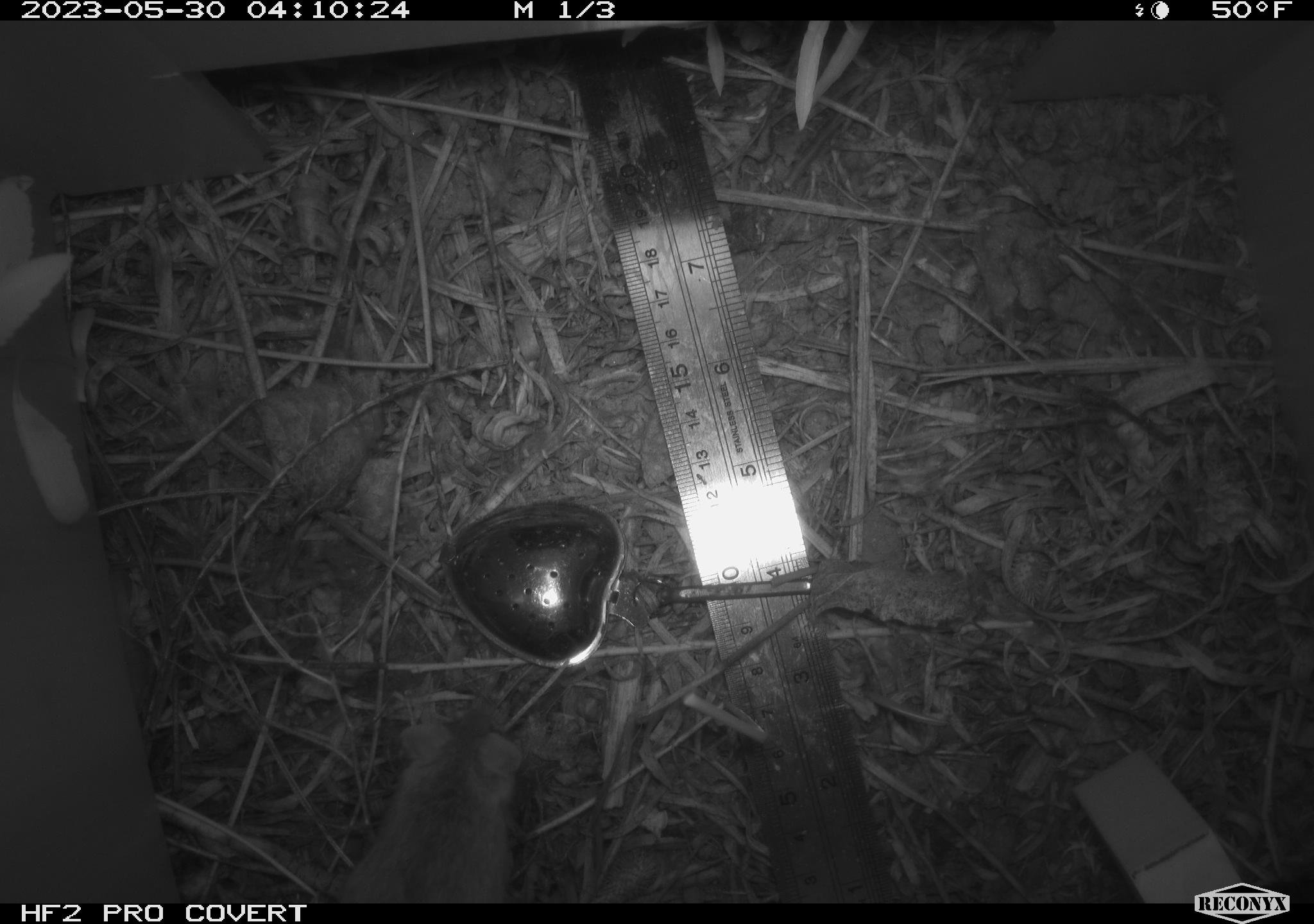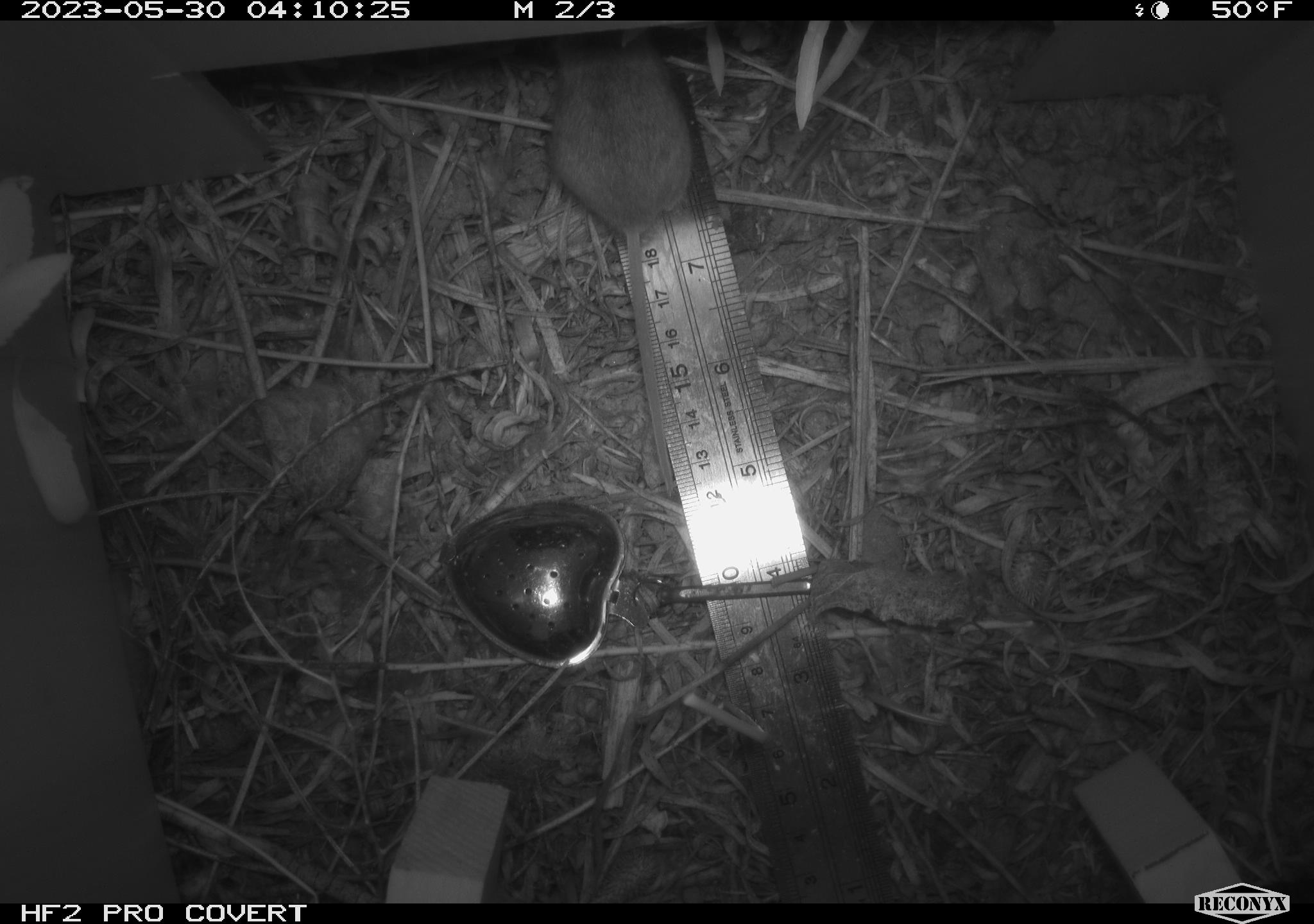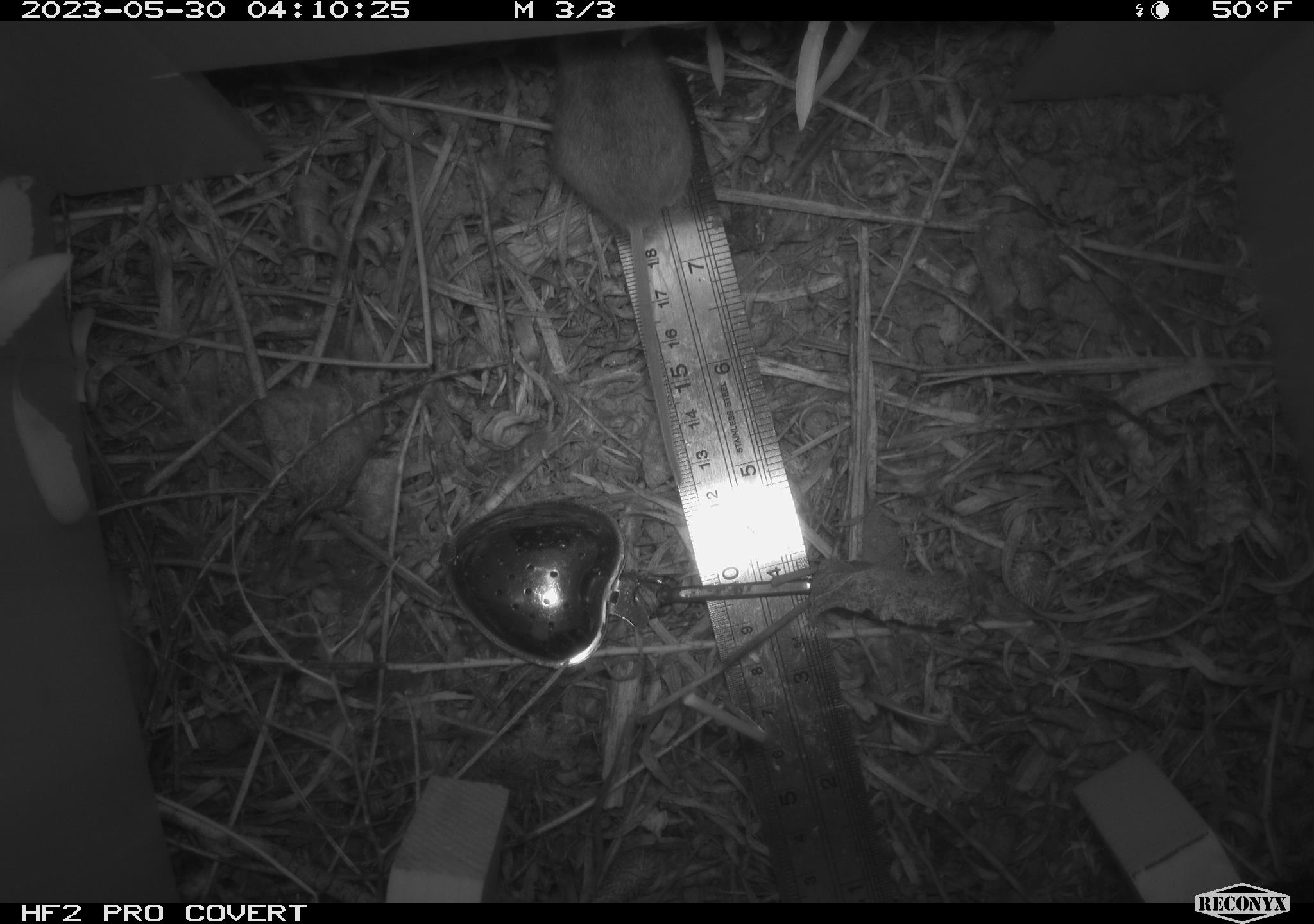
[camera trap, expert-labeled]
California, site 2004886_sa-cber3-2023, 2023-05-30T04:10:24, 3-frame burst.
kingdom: Animalia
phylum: Chordata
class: Mammalia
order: Rodentia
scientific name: Rodentia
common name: mouse species